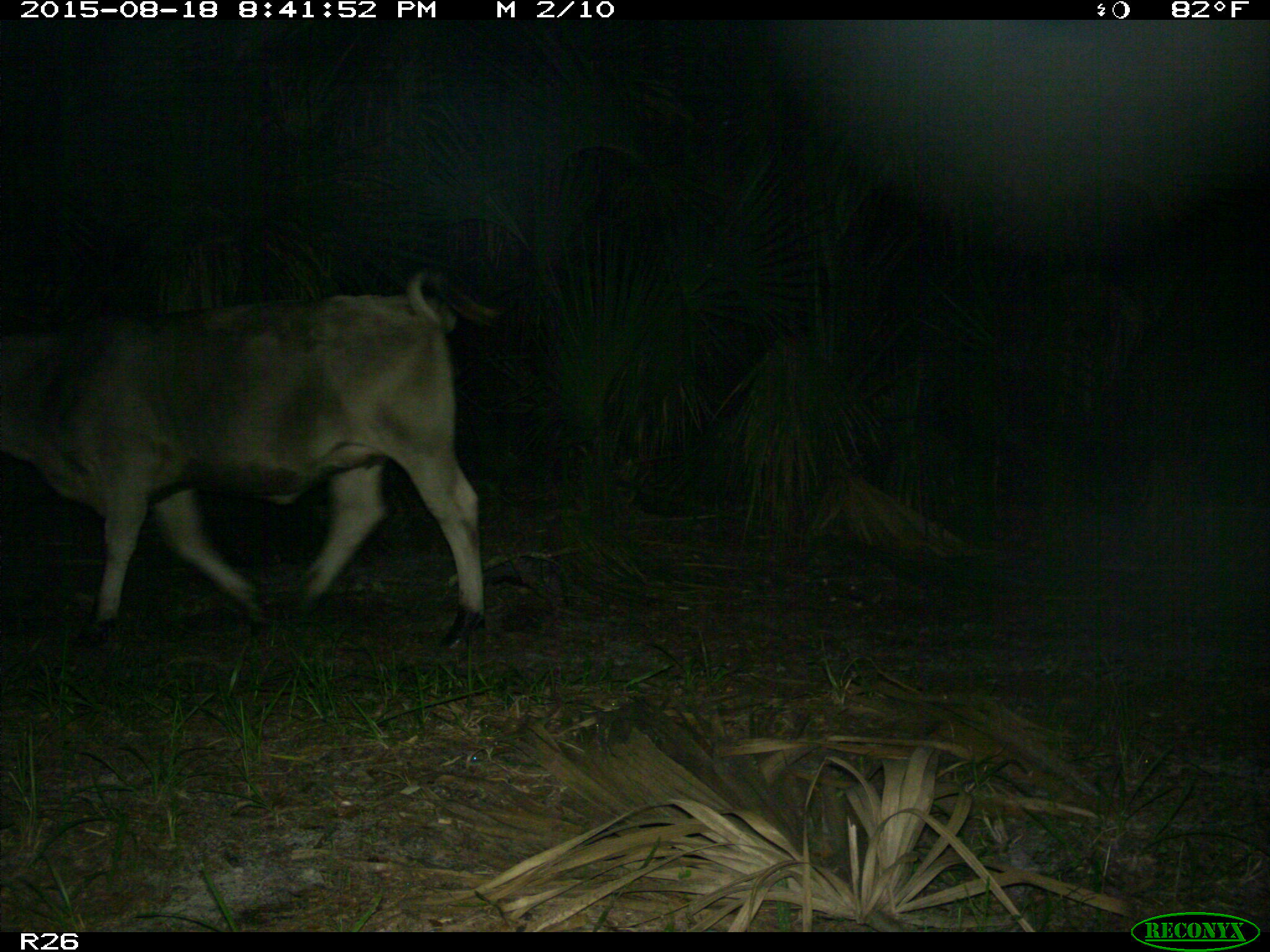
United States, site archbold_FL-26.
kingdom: Animalia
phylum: Chordata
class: Mammalia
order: Artiodactyla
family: Bovidae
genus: Bos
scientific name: Bos taurus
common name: domestic cow